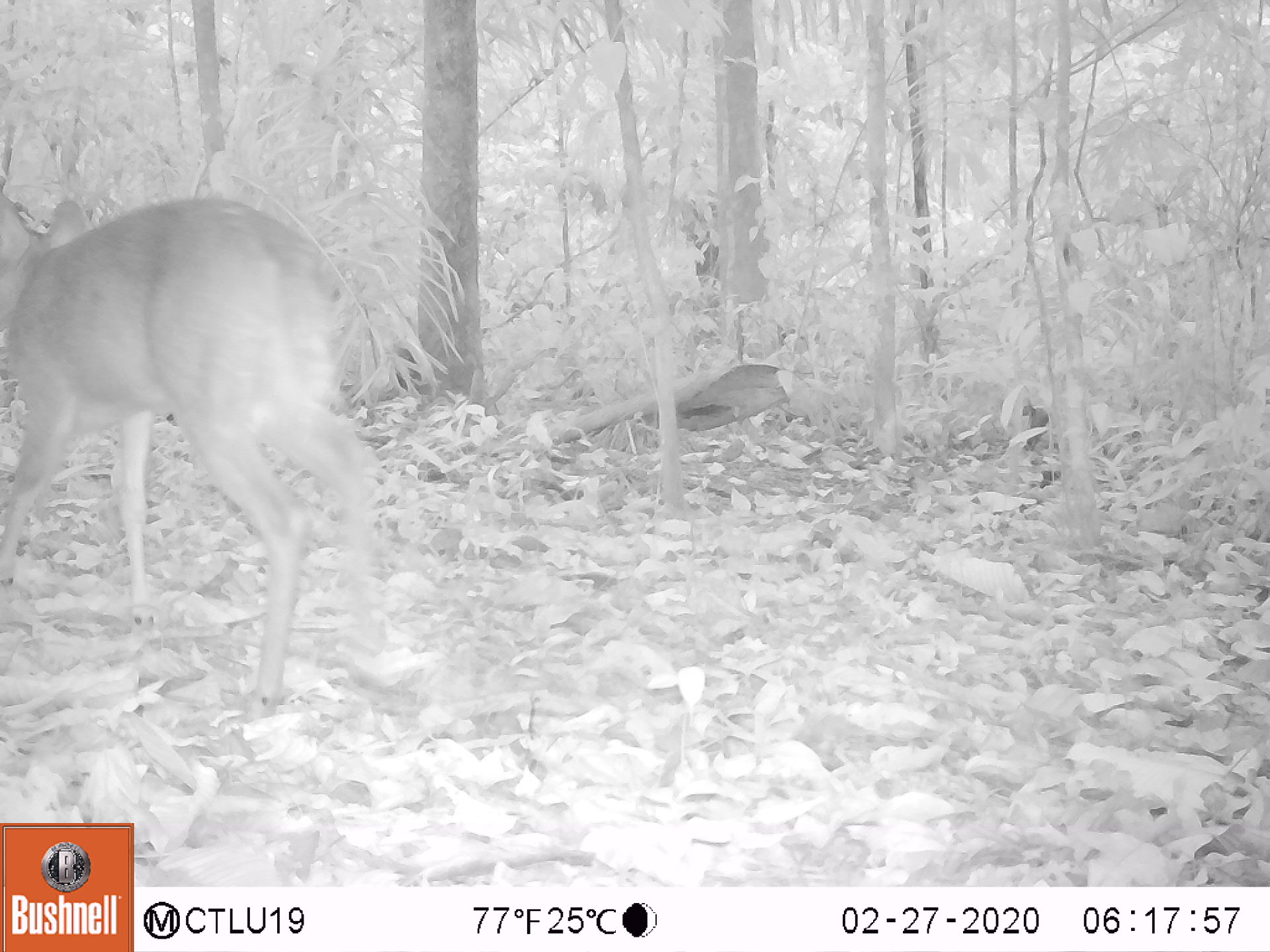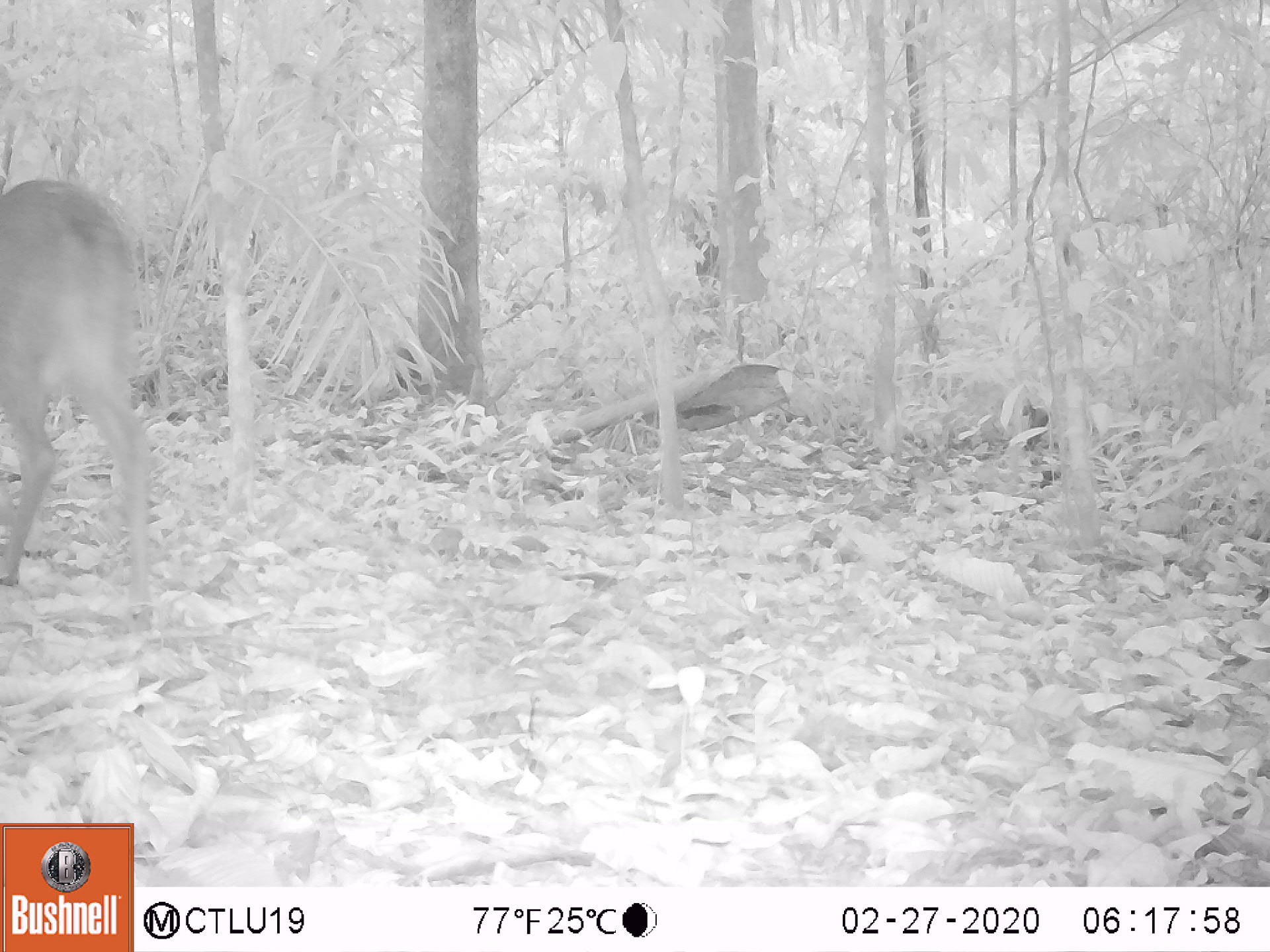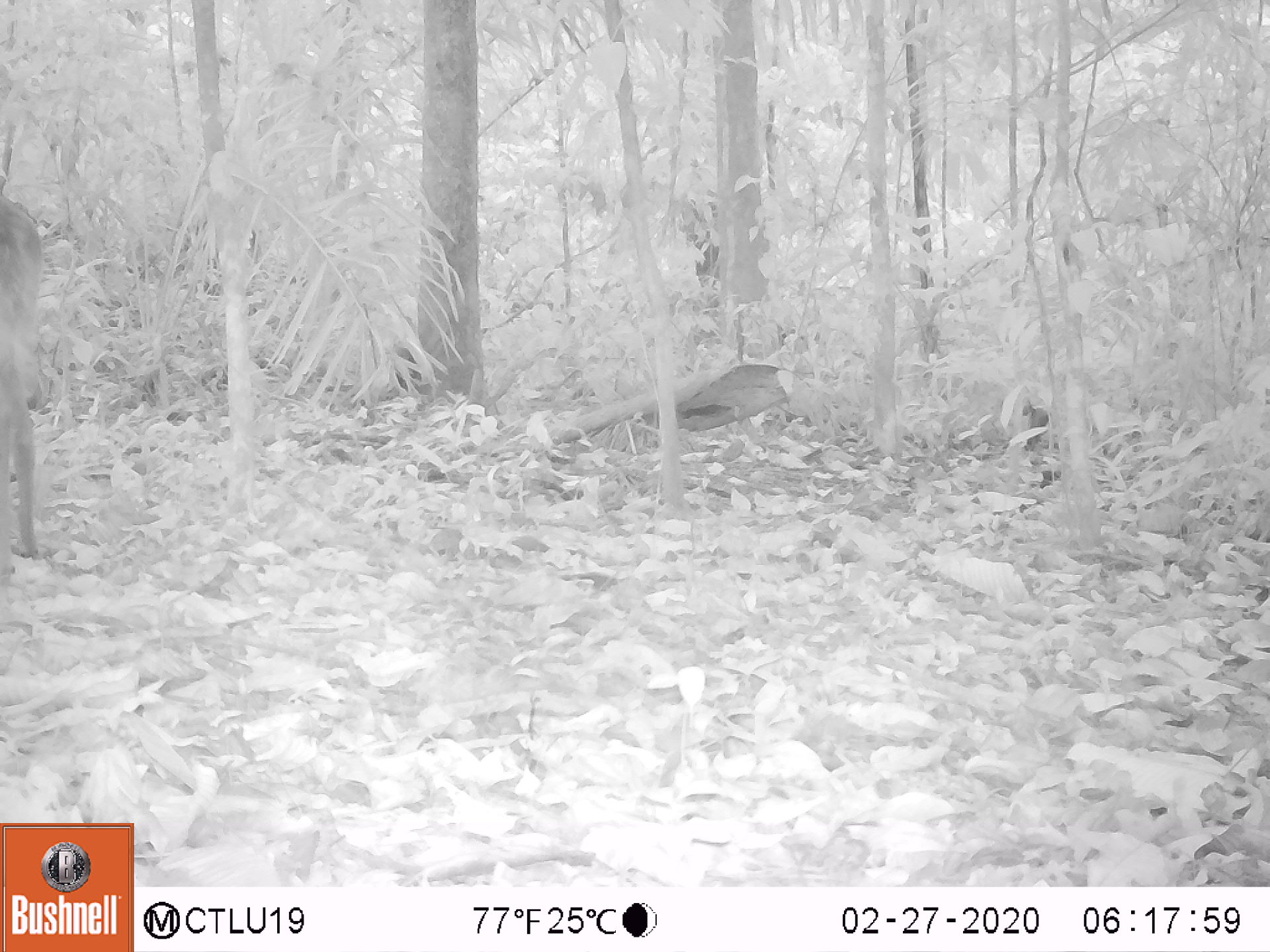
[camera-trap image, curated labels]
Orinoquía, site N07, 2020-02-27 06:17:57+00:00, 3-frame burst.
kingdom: Animalia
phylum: Chordata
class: Mammalia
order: Artiodactyla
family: Cervidae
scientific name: Cervidae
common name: deer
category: unknown cervid